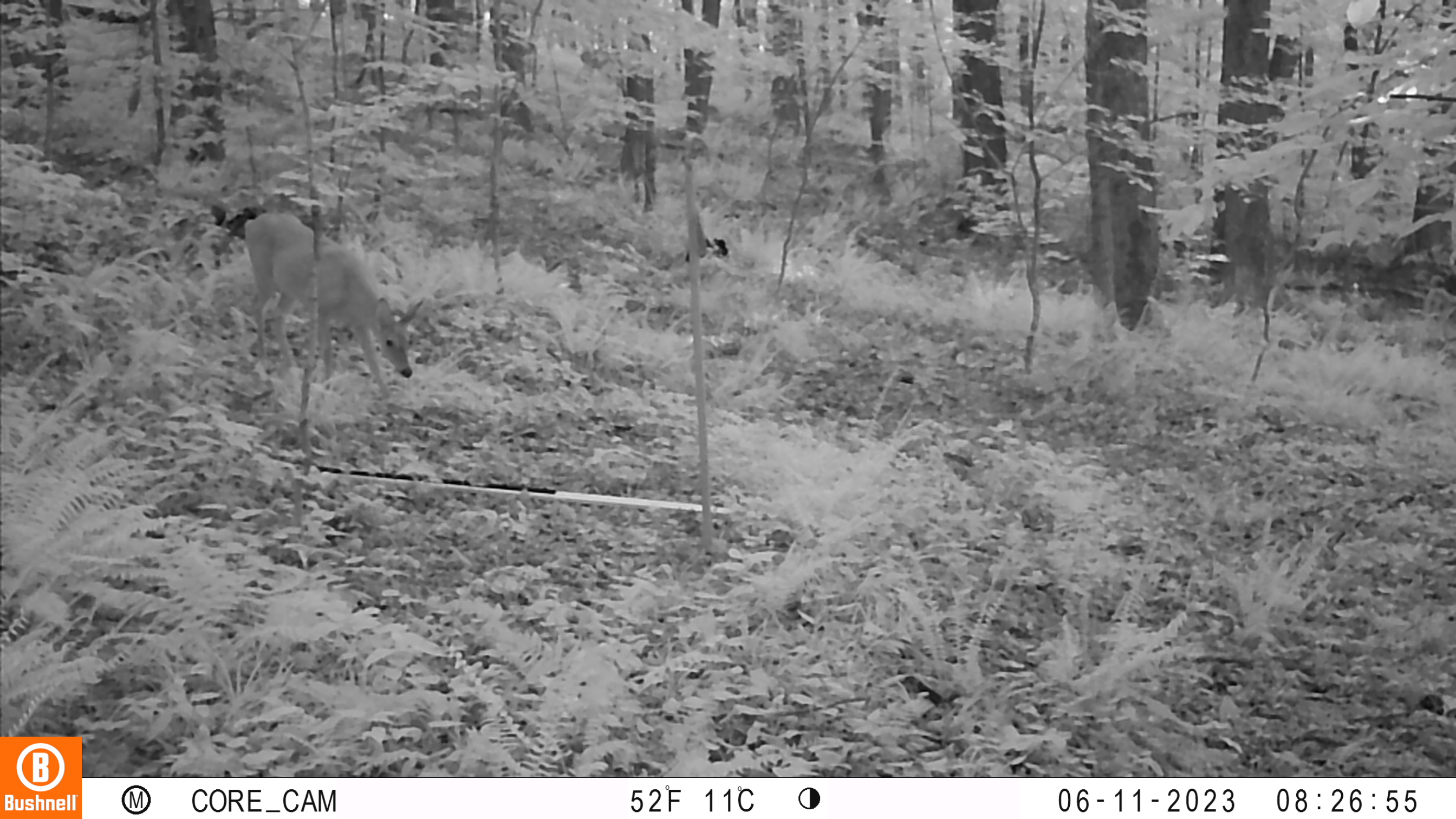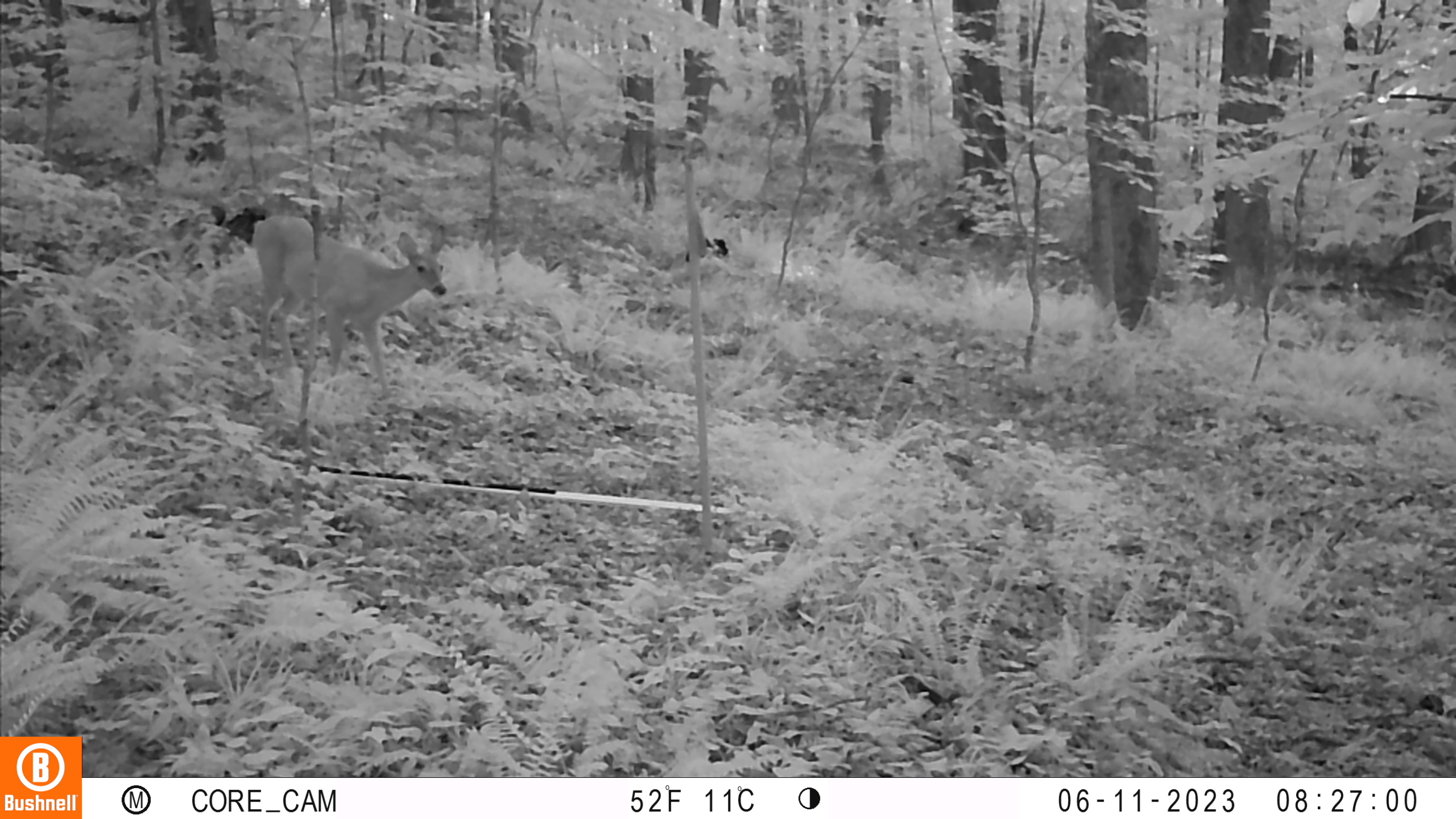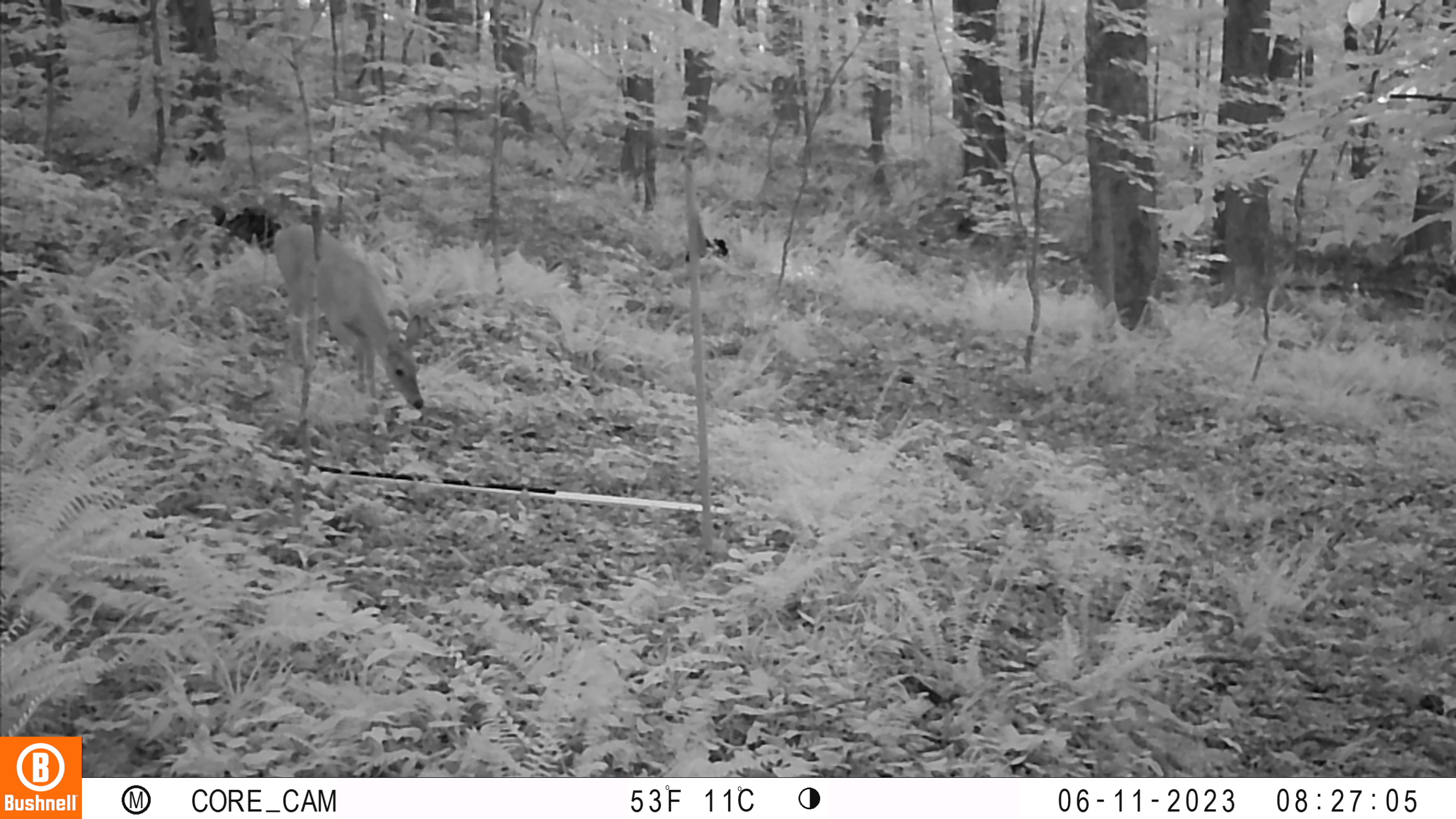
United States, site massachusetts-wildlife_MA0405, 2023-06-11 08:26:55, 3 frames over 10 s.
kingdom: Animalia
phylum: Chordata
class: Mammalia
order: Artiodactyla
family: Cervidae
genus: Odocoileus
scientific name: Odocoileus virginianus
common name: white-tailed deer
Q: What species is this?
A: White-tailed deer (Odocoileus virginianus).